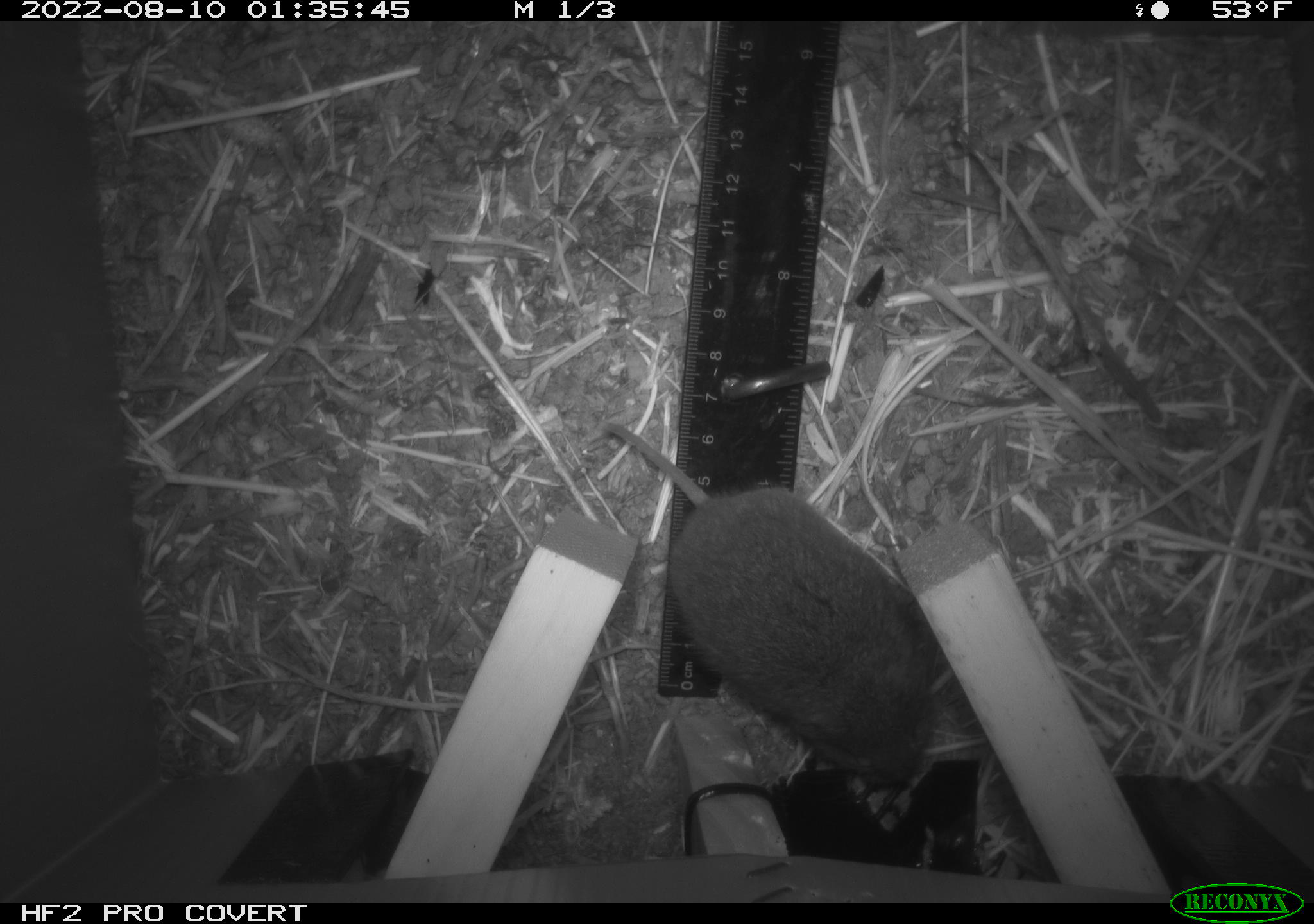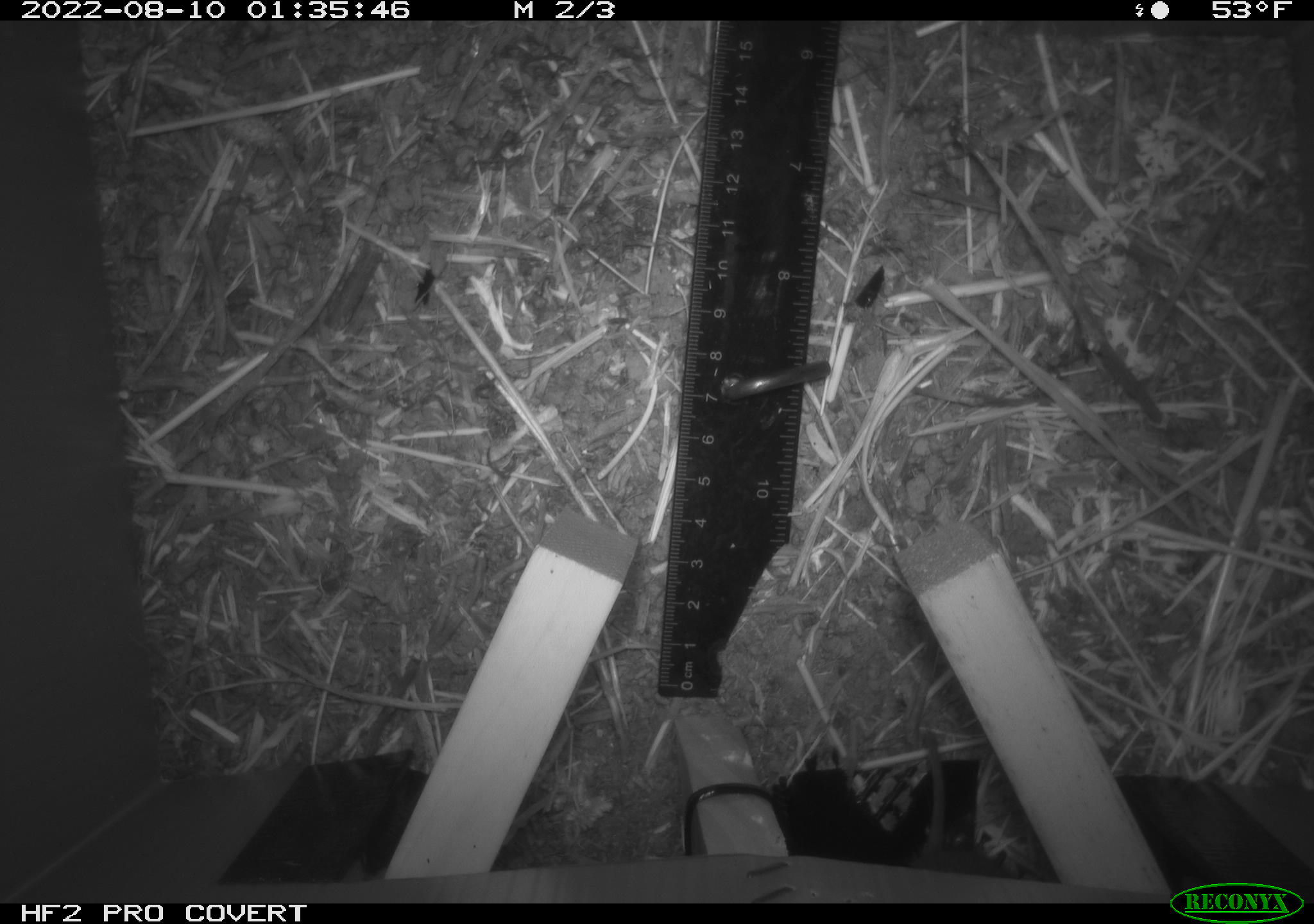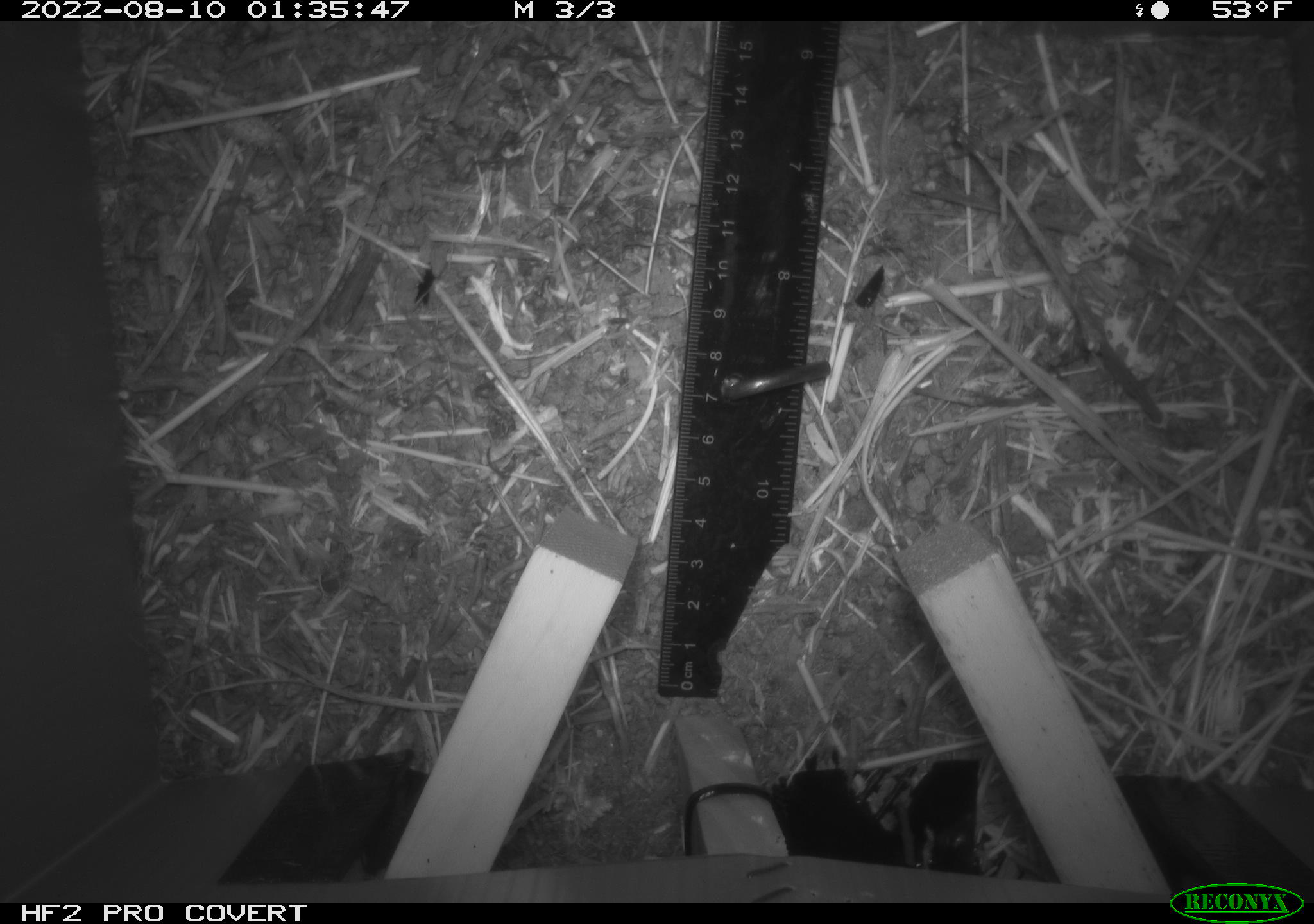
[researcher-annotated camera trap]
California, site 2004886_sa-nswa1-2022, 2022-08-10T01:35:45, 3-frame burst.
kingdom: Animalia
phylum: Chordata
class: Mammalia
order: Rodentia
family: Cricetidae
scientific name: Cricetidae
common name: hamsters, voles, lemmings, and allies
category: cricetidae family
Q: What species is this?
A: Cricetidae family (hamsters, voles, lemmings, and allies) (Cricetidae).